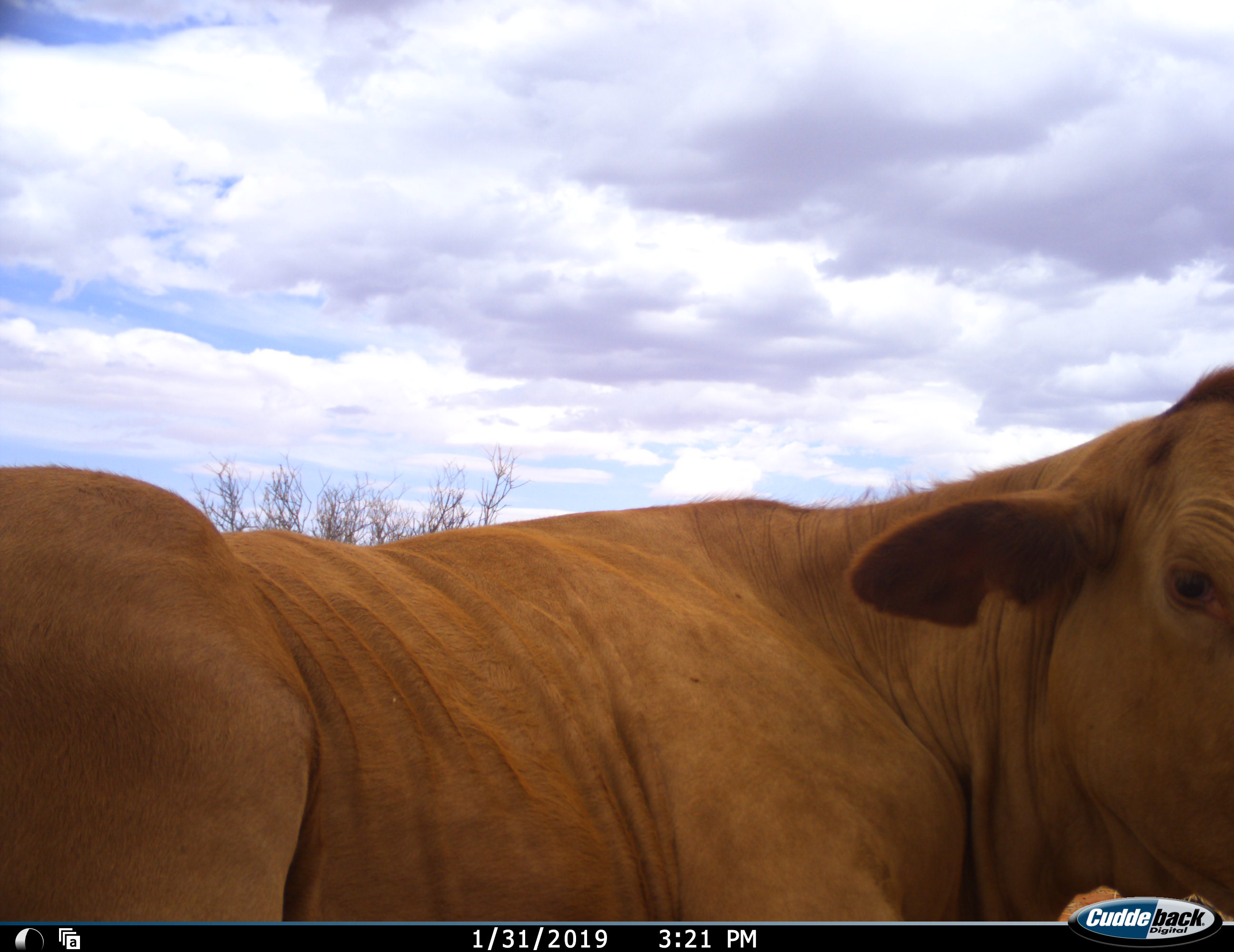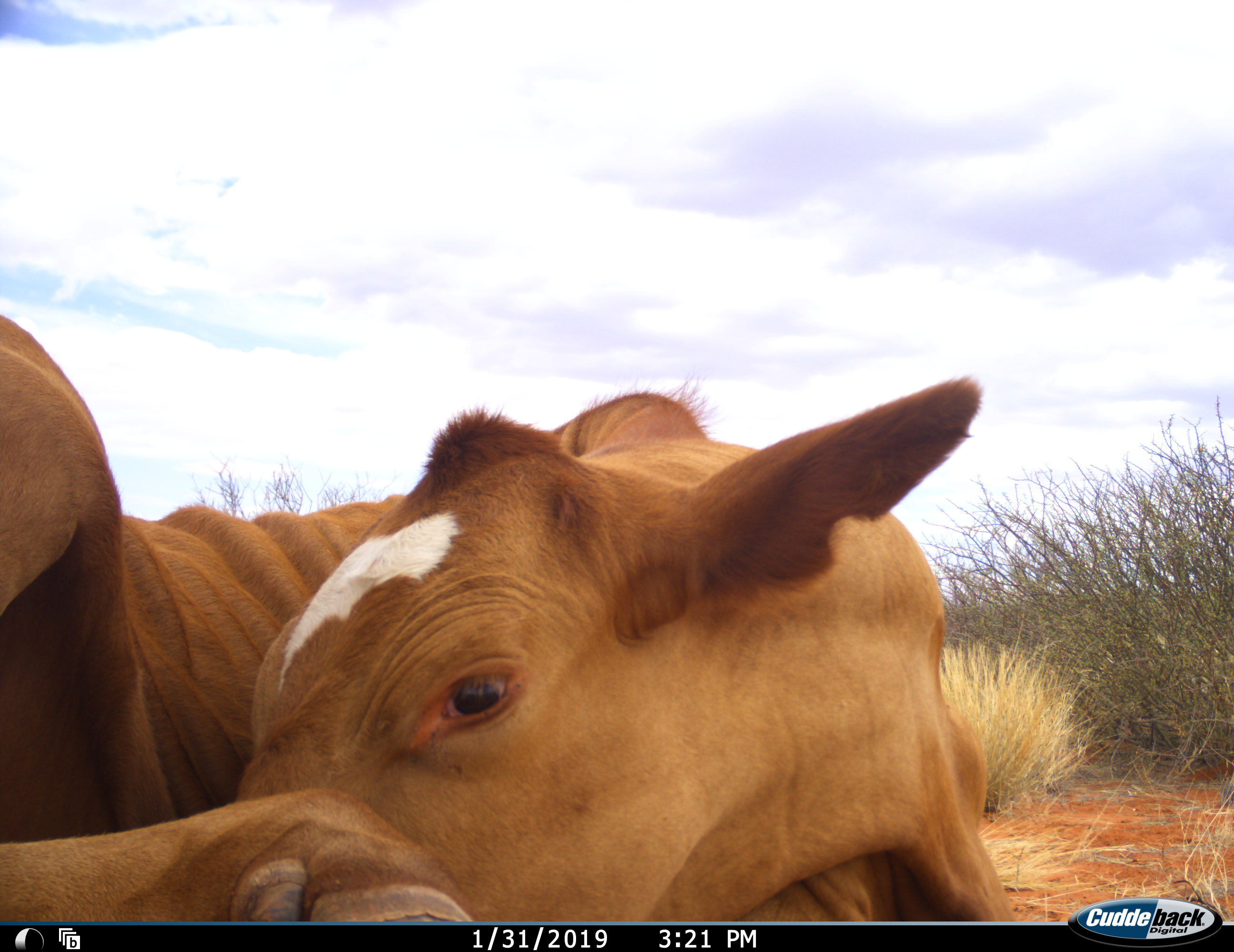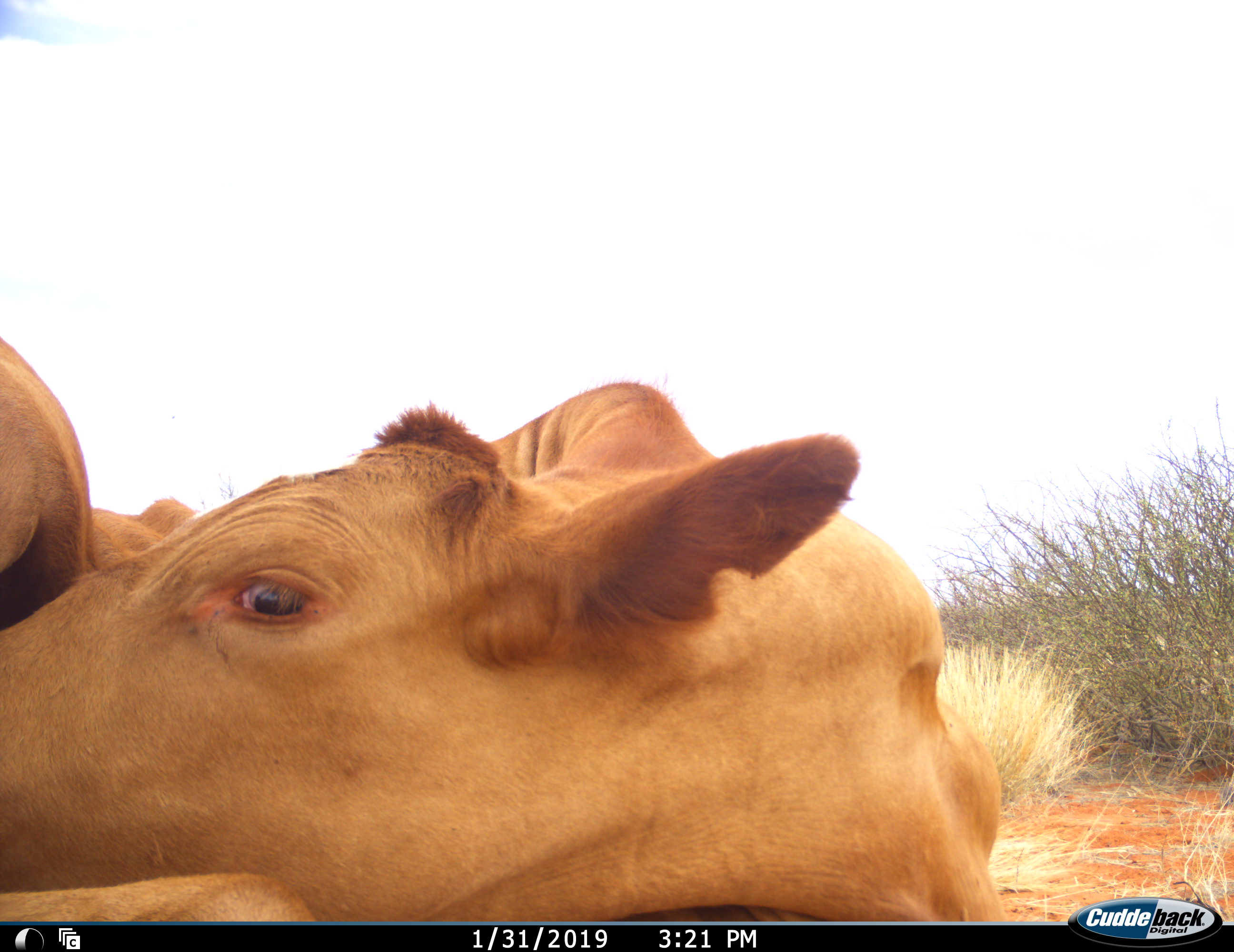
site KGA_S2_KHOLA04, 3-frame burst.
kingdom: Animalia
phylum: Chordata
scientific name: Vertebrata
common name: domestic animal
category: domesticanimal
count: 1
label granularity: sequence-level